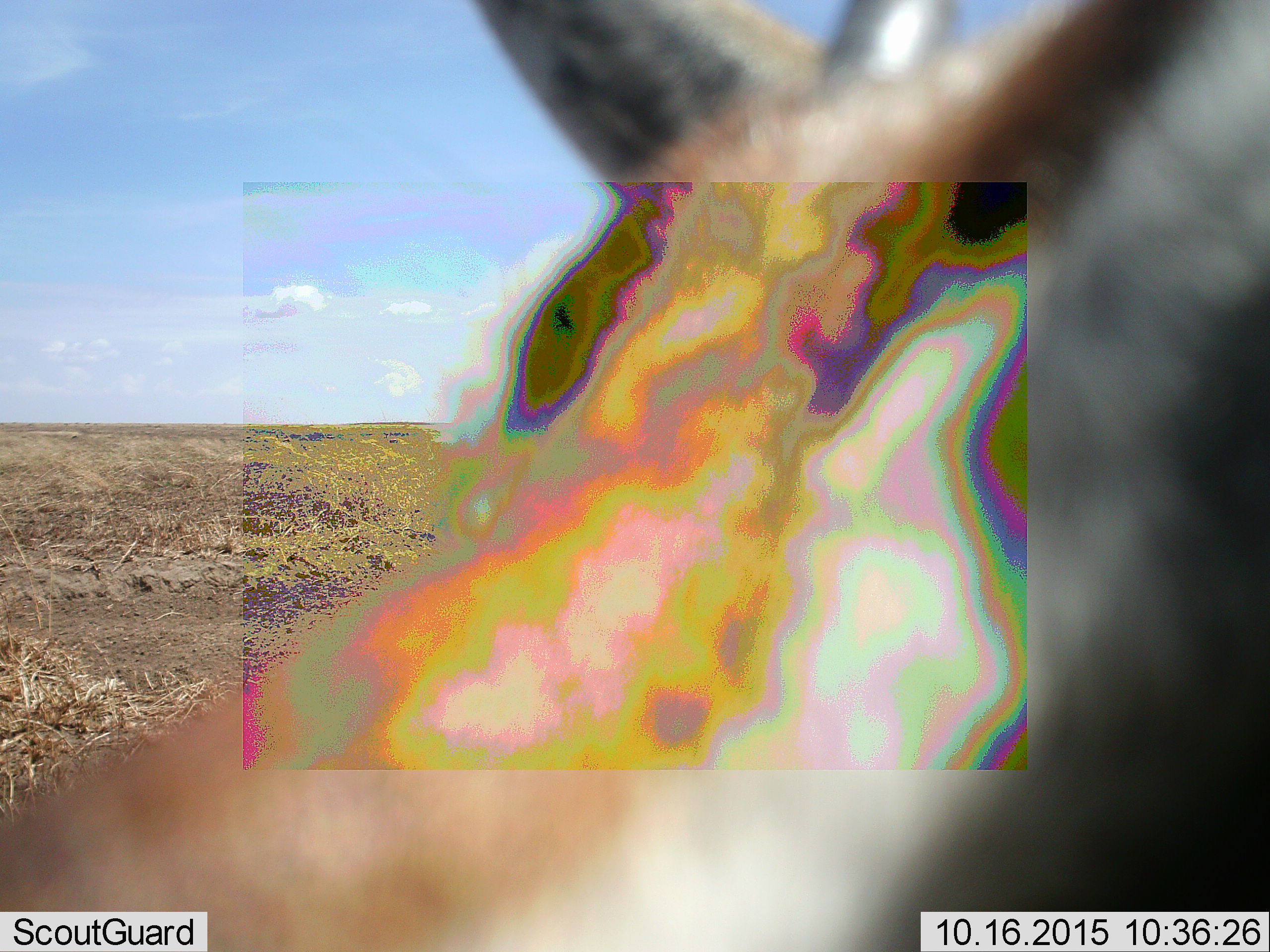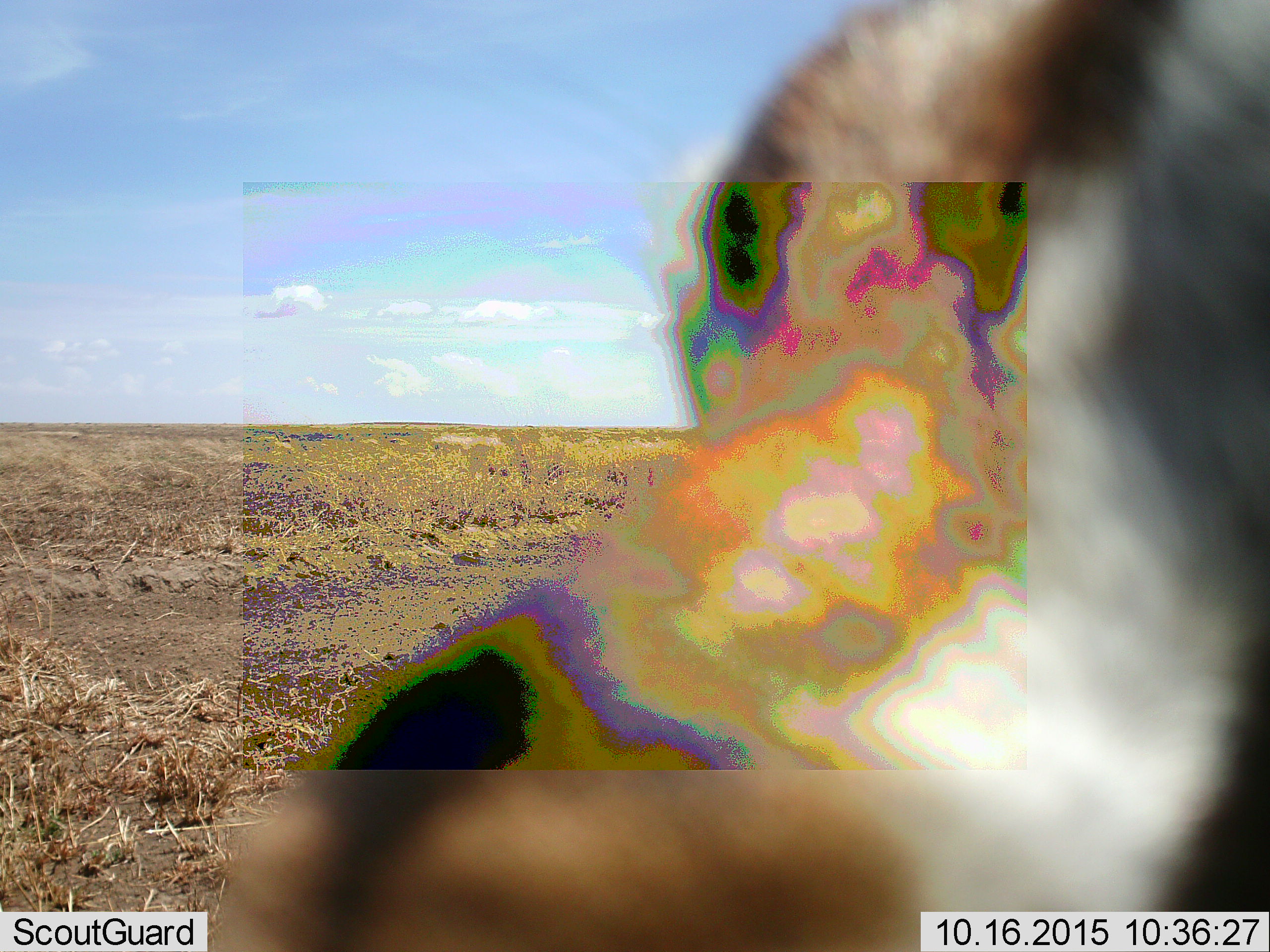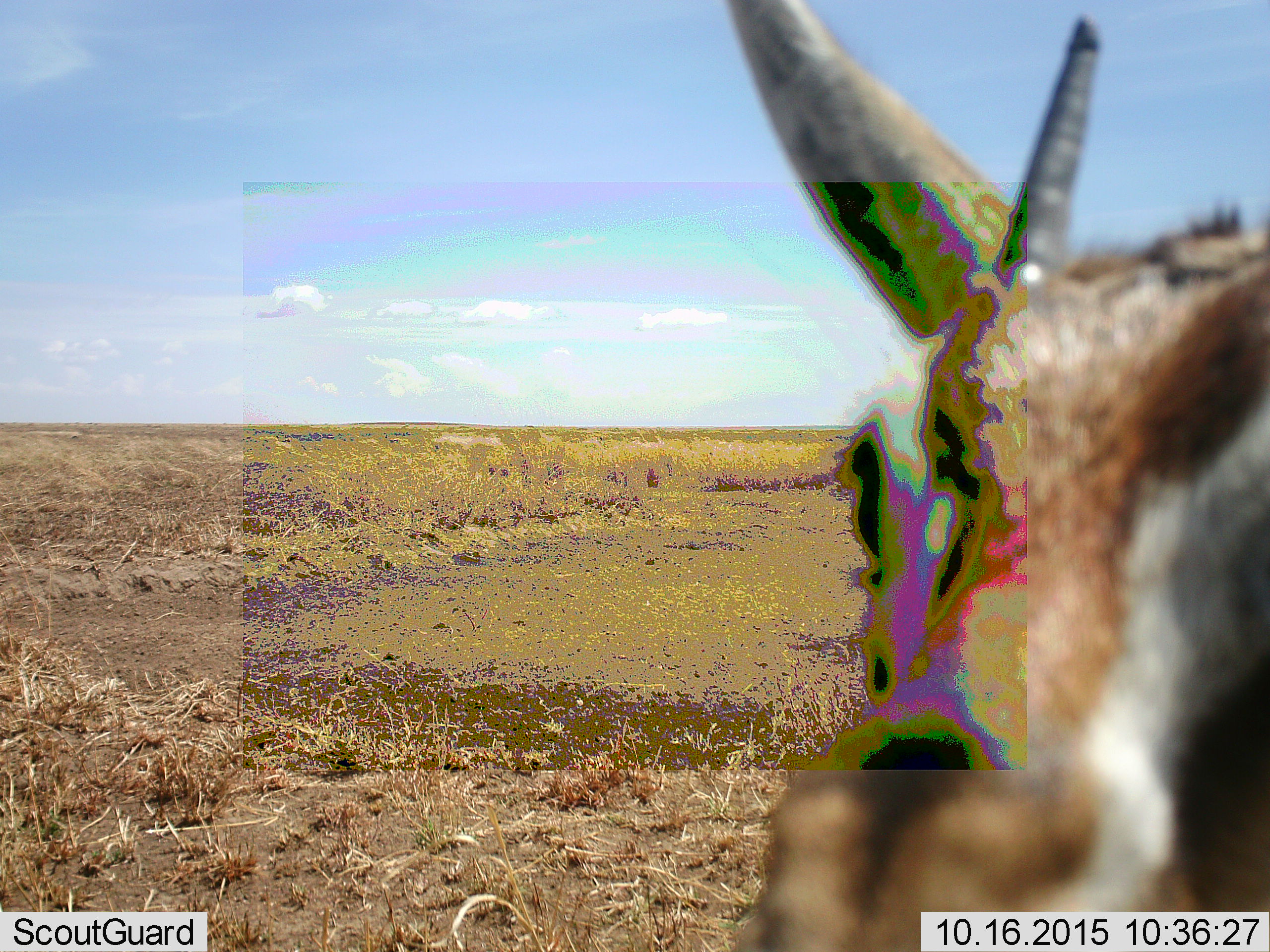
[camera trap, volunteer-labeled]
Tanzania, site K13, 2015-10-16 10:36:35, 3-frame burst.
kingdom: Animalia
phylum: Chordata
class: Mammalia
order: Artiodactyla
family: Bovidae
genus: Eudorcas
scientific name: Eudorcas thomsonii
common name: thomson's gazelle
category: gazellethomsons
Gazellethomsons (thomson's gazelle) (Eudorcas thomsonii), count 1. Behavior (volunteer vote fractions): standing 88%, resting 0%, moving 12%, interacting 12%. Young present (vote fraction): 0%. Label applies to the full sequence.